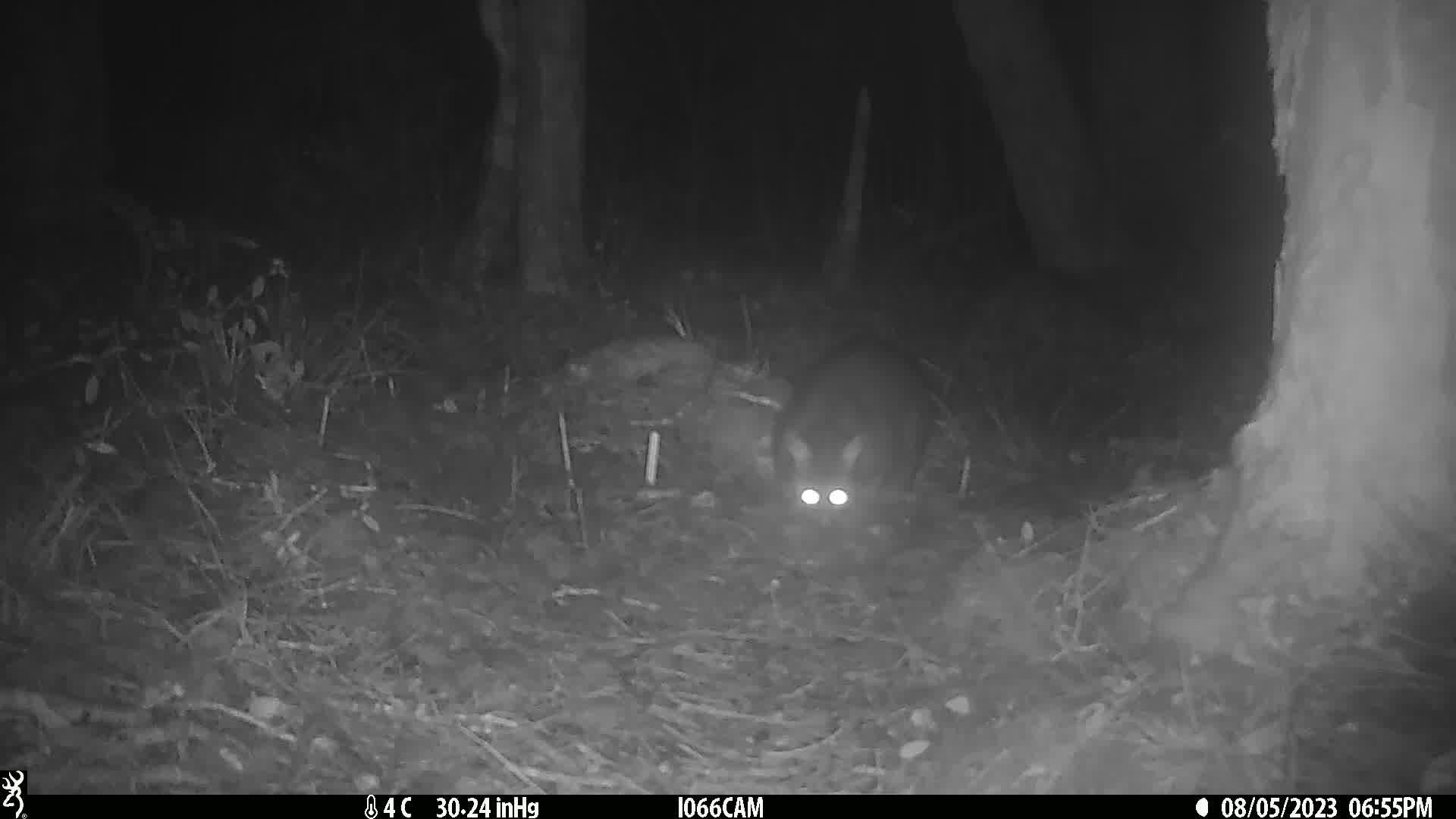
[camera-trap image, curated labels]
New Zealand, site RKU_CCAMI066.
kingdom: Animalia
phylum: Chordata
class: Mammalia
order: Diprotodontia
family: Phalangeridae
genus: Trichosurus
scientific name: Trichosurus vulpecula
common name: common brushtail possum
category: possum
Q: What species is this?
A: Possum (common brushtail possum) (Trichosurus vulpecula).